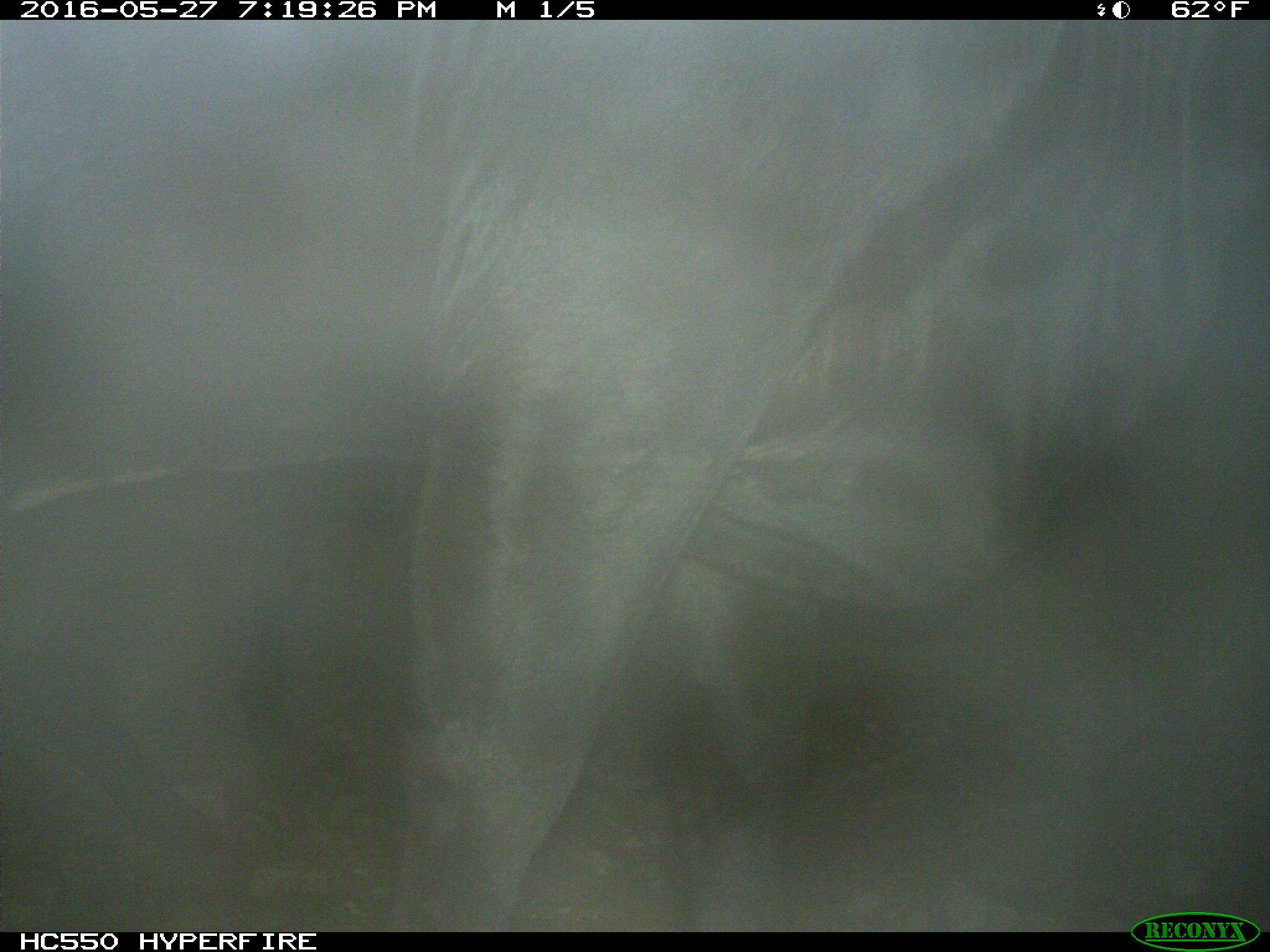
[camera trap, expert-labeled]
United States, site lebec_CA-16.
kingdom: Animalia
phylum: Chordata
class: Mammalia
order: Artiodactyla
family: Bovidae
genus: Bos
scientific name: Bos taurus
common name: domestic cow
Bos taurus (domestic cow).